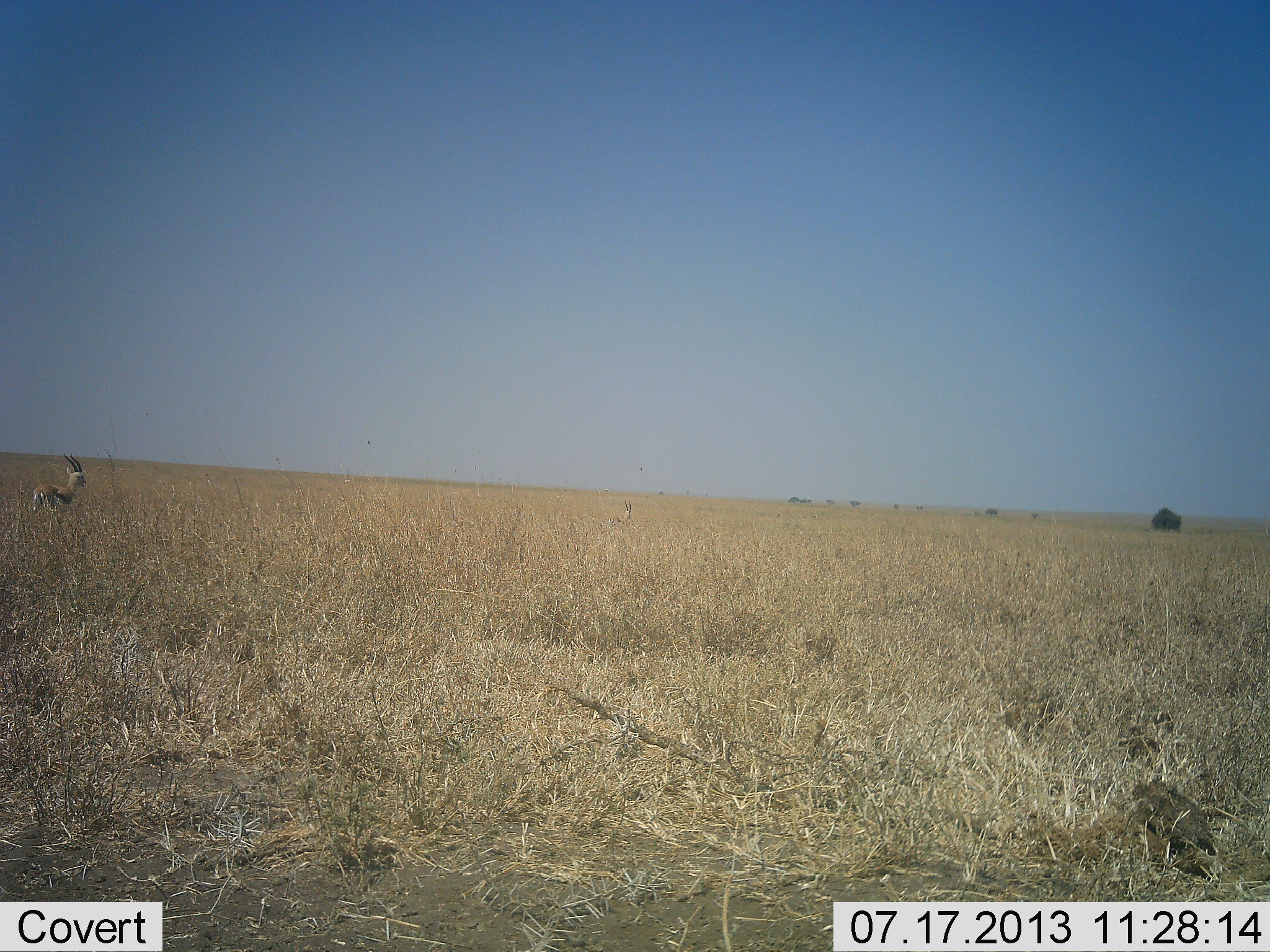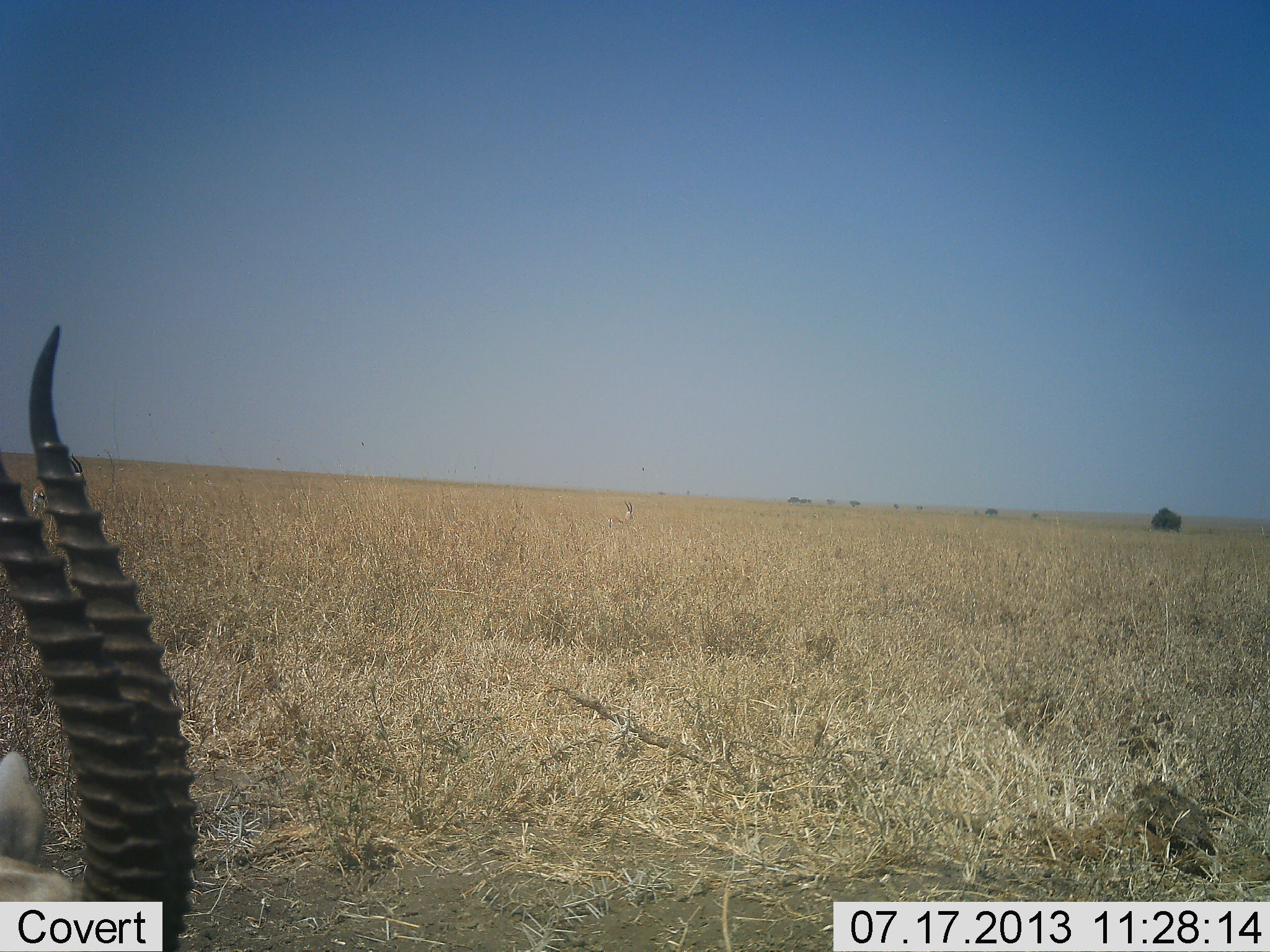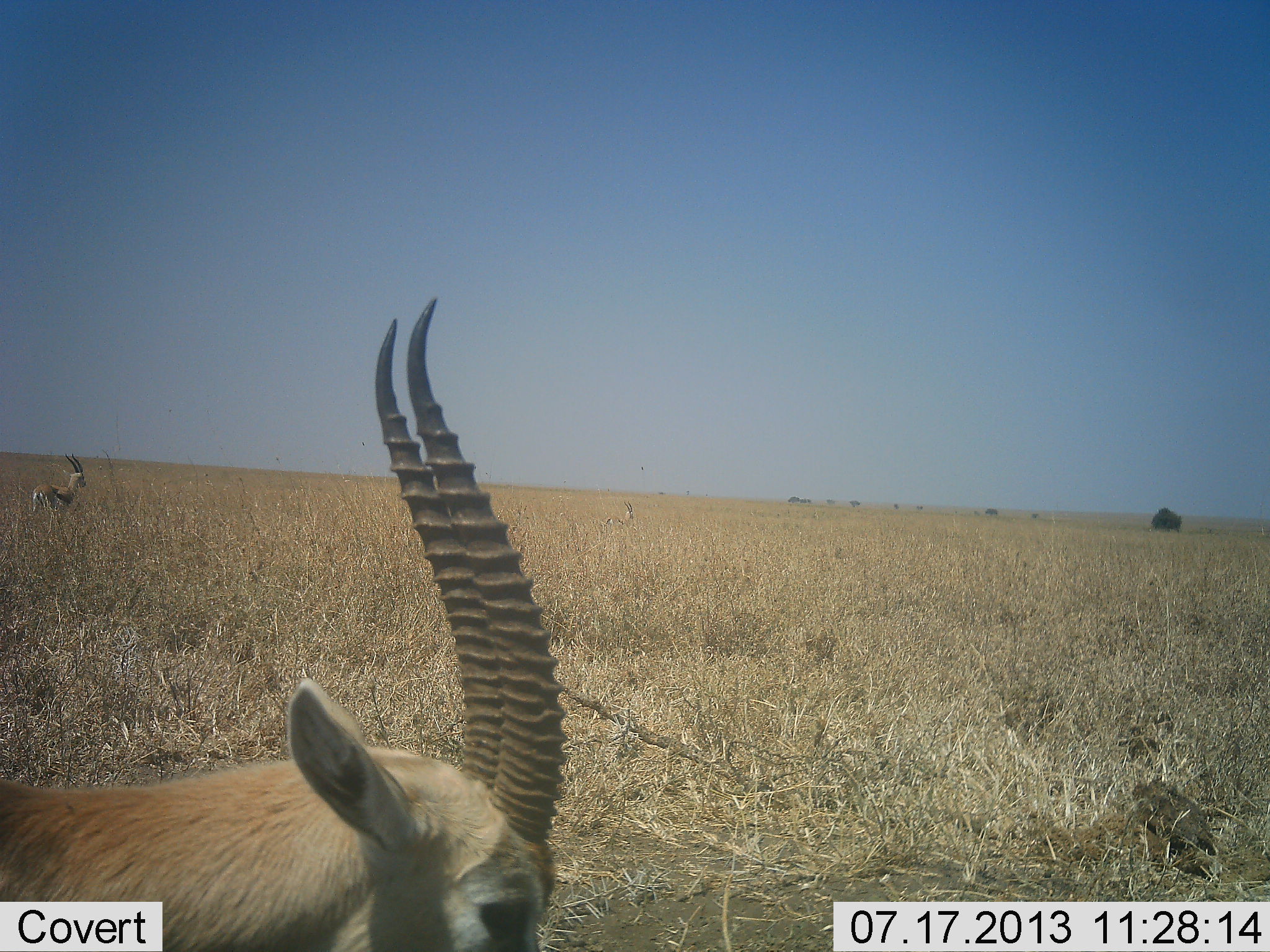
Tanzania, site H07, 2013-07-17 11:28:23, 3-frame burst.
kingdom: Animalia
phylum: Chordata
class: Mammalia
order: Artiodactyla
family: Bovidae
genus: Eudorcas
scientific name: Eudorcas thomsonii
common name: thomson's gazelle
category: gazellethomsons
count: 2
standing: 40%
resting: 0%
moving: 80%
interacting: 0%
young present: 0%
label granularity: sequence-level